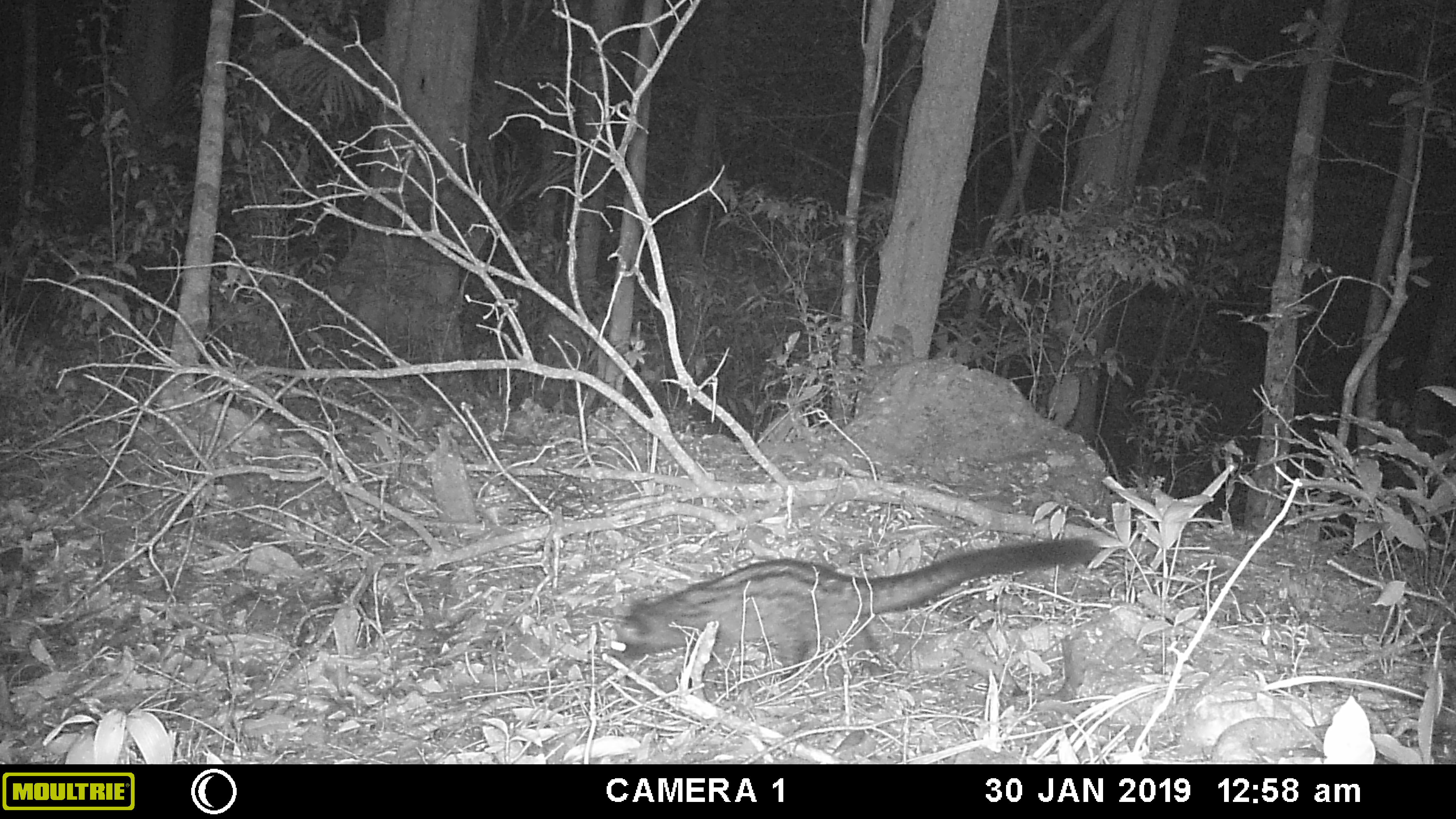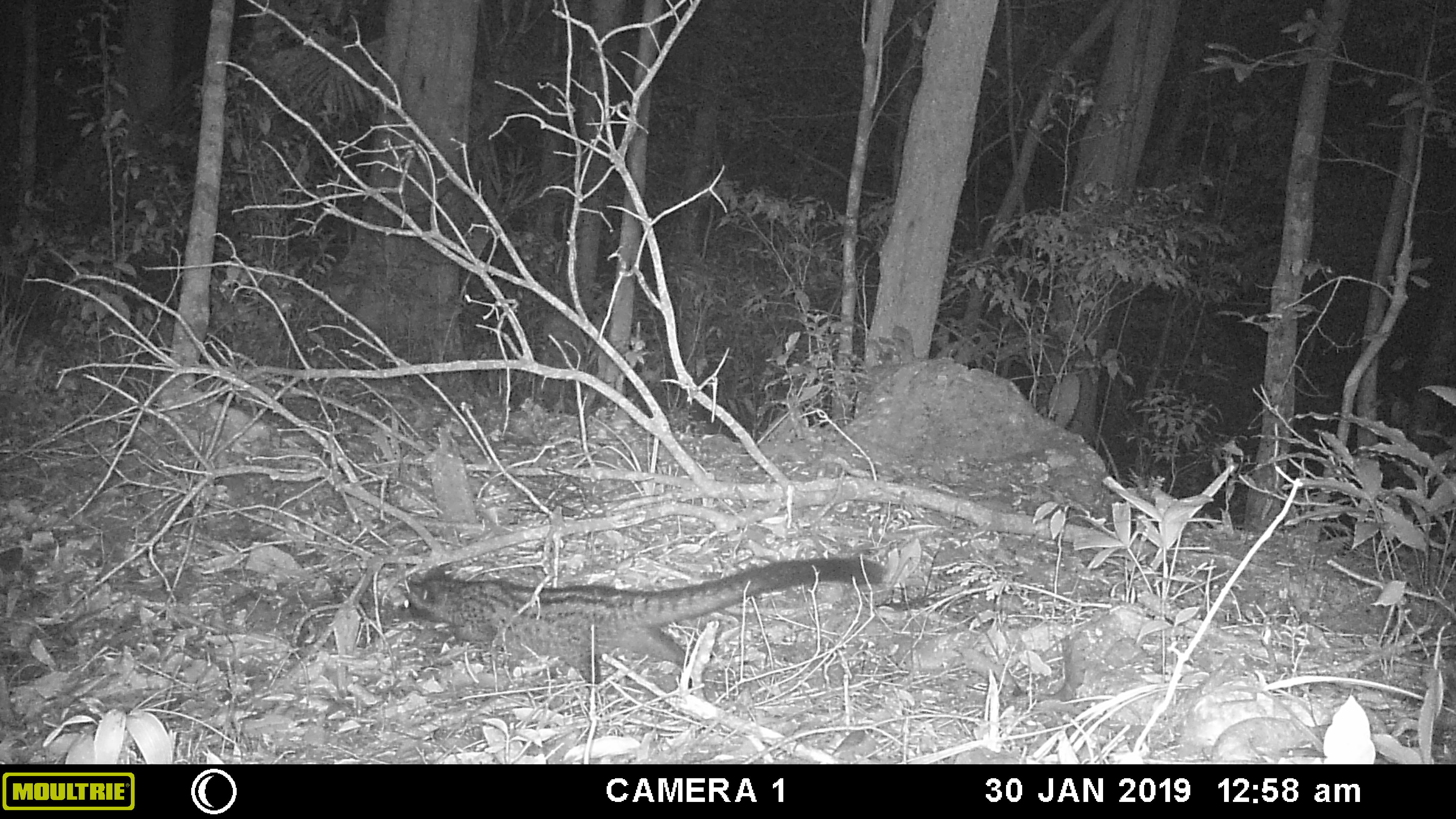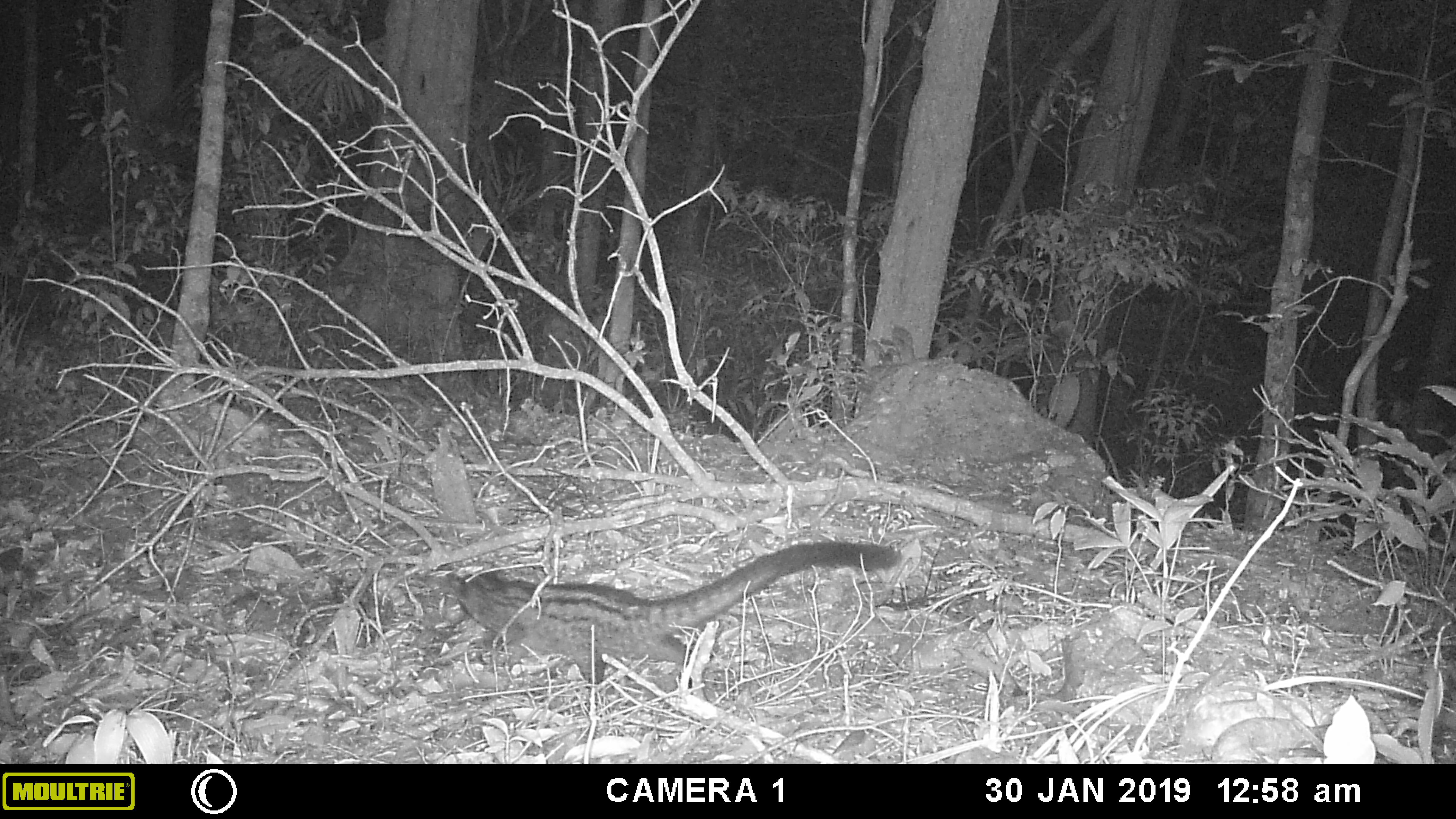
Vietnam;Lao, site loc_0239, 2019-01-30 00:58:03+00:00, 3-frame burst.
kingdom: Animalia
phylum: Chordata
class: Mammalia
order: Carnivora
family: Viverridae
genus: Paradoxurus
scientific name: Paradoxurus hermaphroditus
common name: common palm civet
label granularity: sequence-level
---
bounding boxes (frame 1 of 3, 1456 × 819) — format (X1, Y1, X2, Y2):
common palm civet: (607, 536, 1101, 701)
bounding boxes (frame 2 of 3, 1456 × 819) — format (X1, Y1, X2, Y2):
common palm civet: (395, 554, 888, 704)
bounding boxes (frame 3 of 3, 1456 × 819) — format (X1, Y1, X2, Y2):
common palm civet: (442, 538, 902, 709)